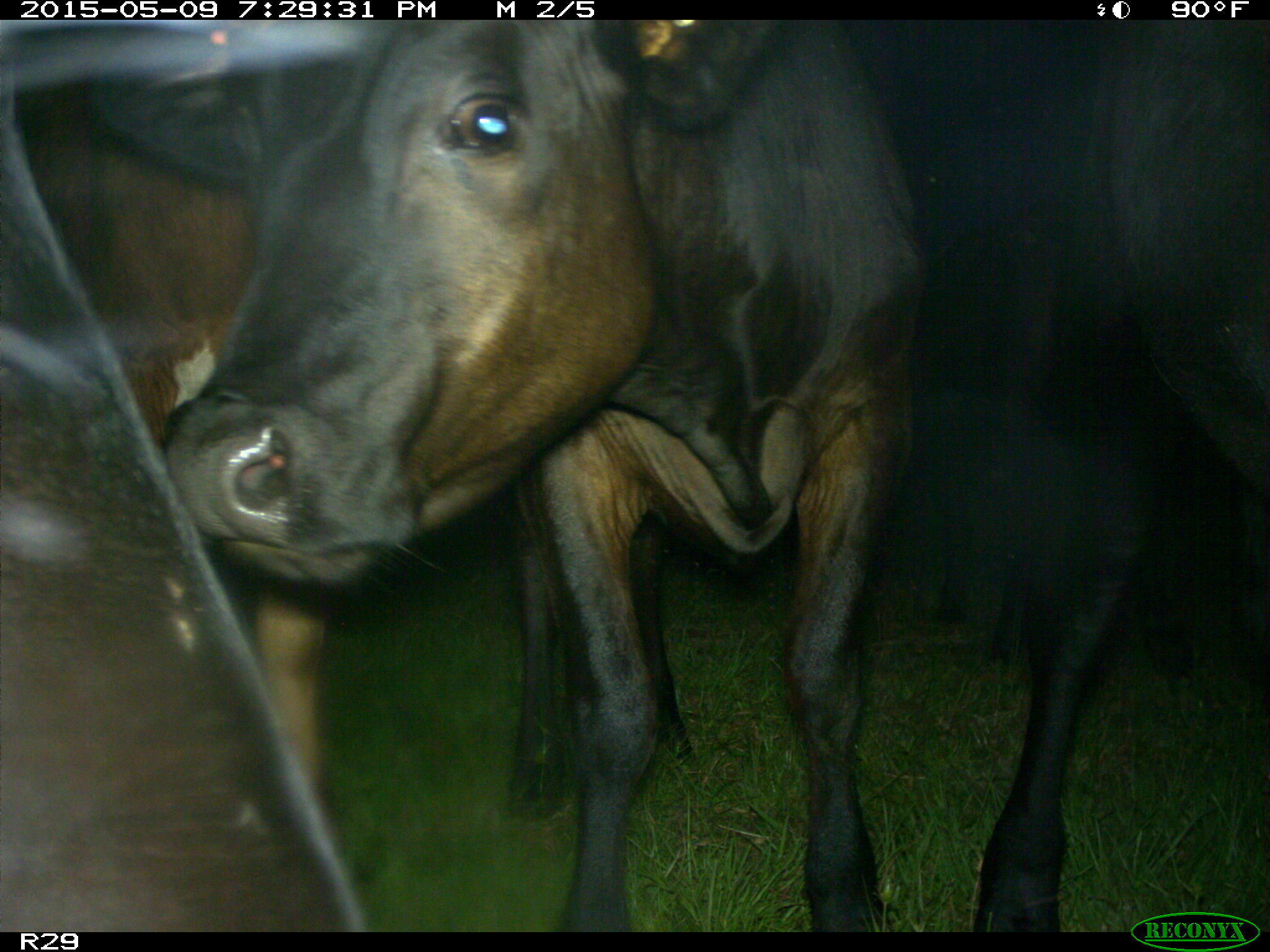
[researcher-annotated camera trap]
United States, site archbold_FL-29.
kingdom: Animalia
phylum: Chordata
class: Mammalia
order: Artiodactyla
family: Bovidae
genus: Bos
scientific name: Bos taurus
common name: domestic cow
Bos taurus (domestic cow).